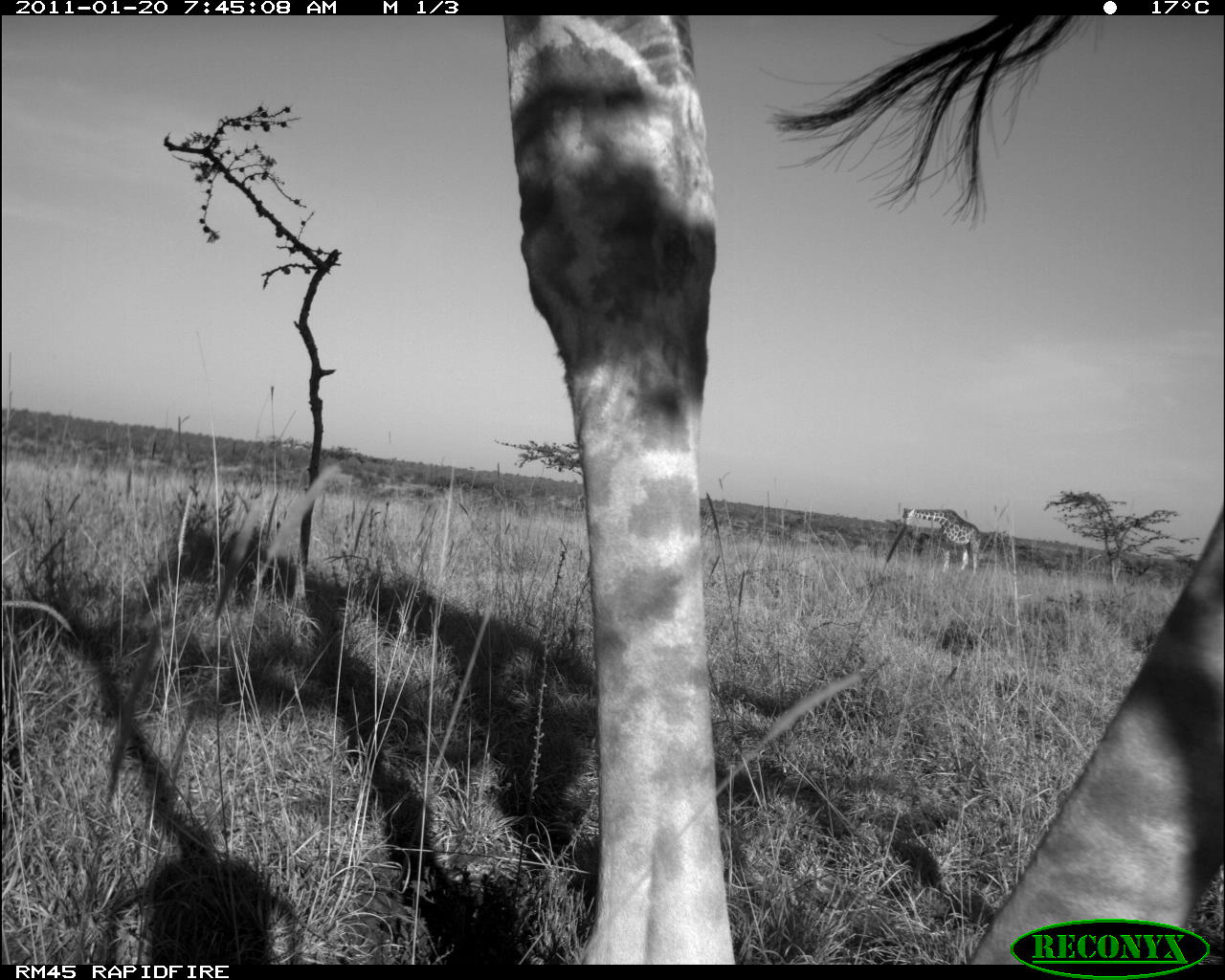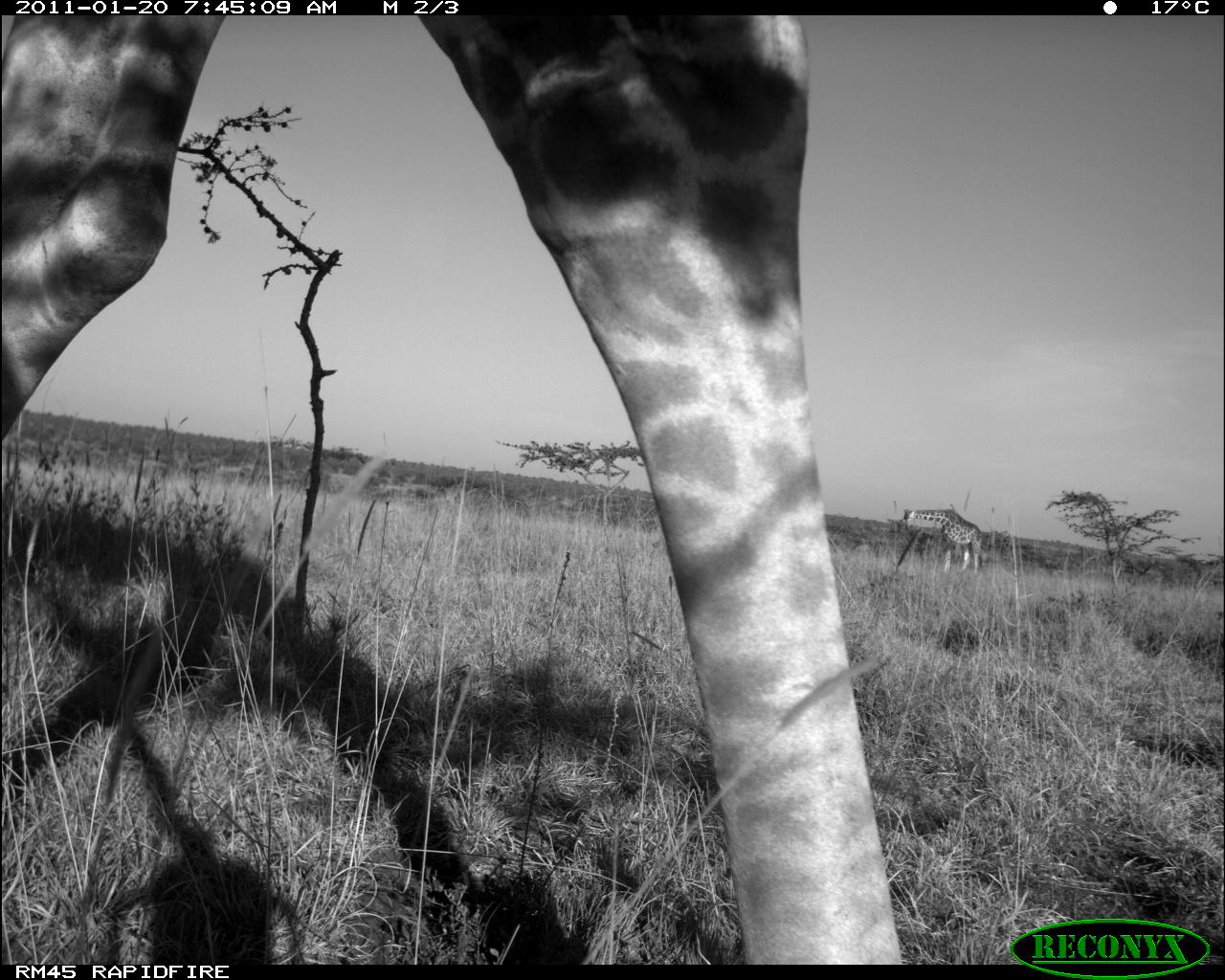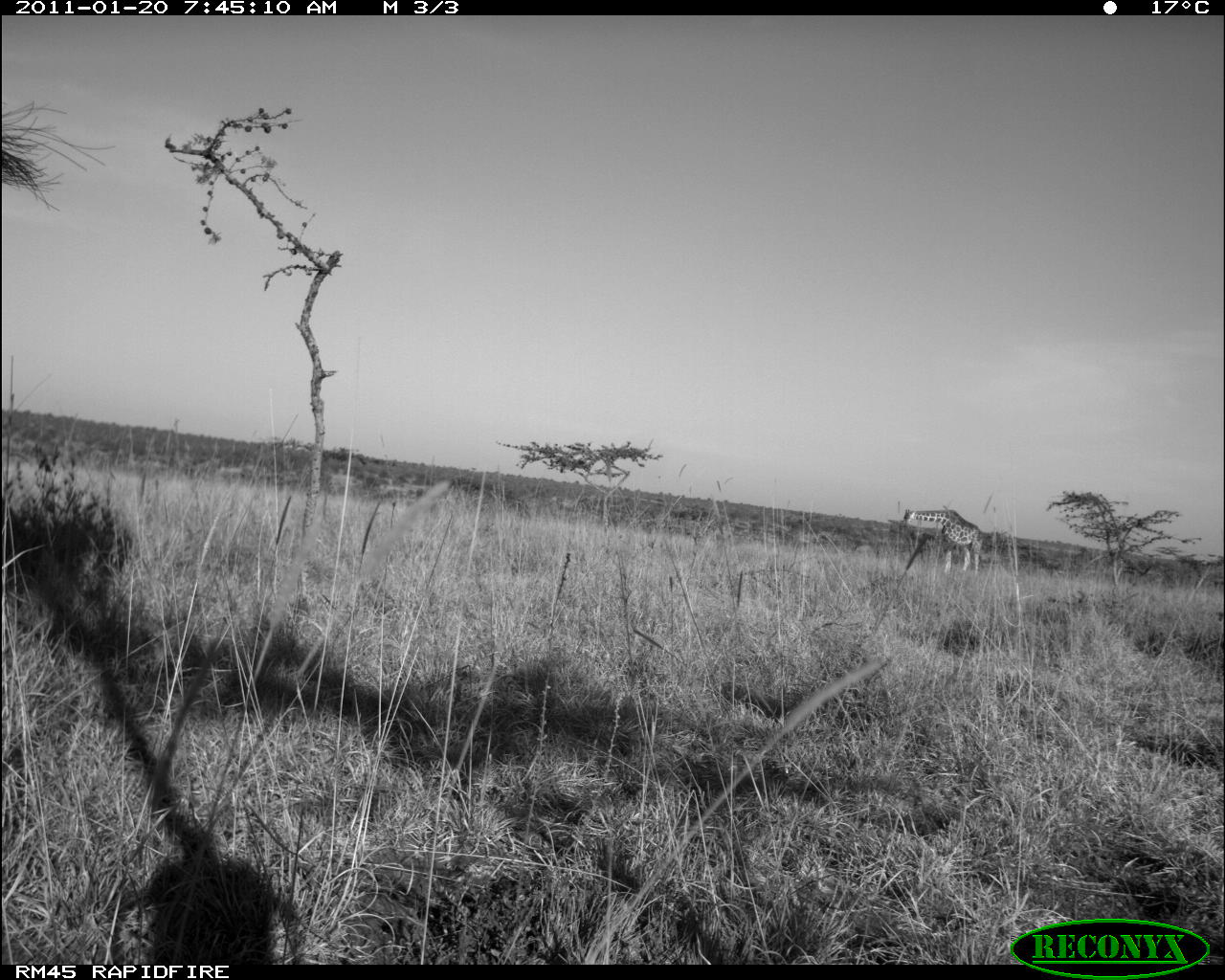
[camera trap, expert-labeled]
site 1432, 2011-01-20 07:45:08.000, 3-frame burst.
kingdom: Animalia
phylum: Chordata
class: Mammalia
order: Artiodactyla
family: Bovidae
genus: Madoqua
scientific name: Madoqua guentheri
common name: günther's dik-dik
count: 2